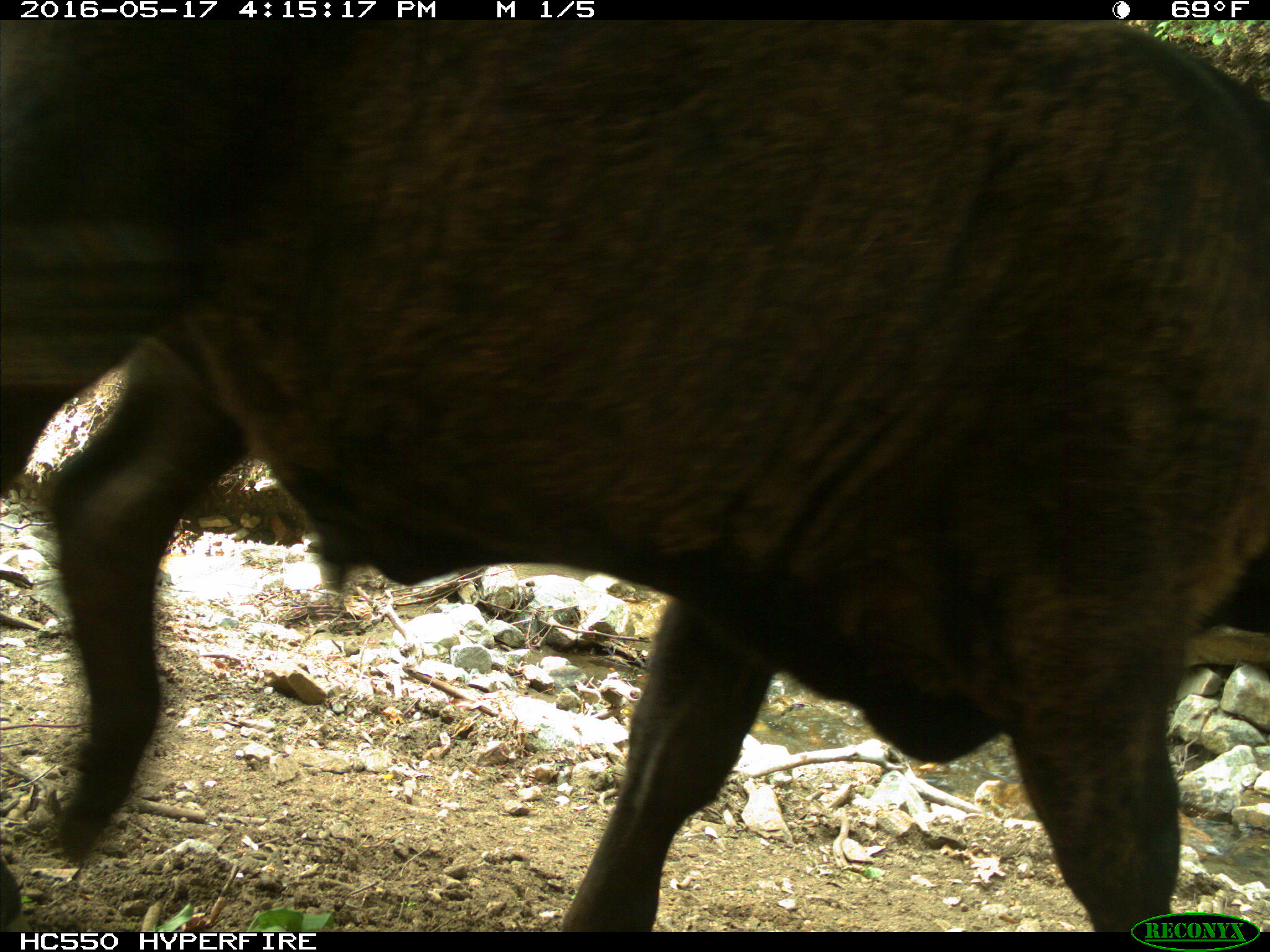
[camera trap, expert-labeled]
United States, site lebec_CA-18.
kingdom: Animalia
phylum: Chordata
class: Mammalia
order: Artiodactyla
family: Bovidae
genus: Bos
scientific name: Bos taurus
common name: domestic cow